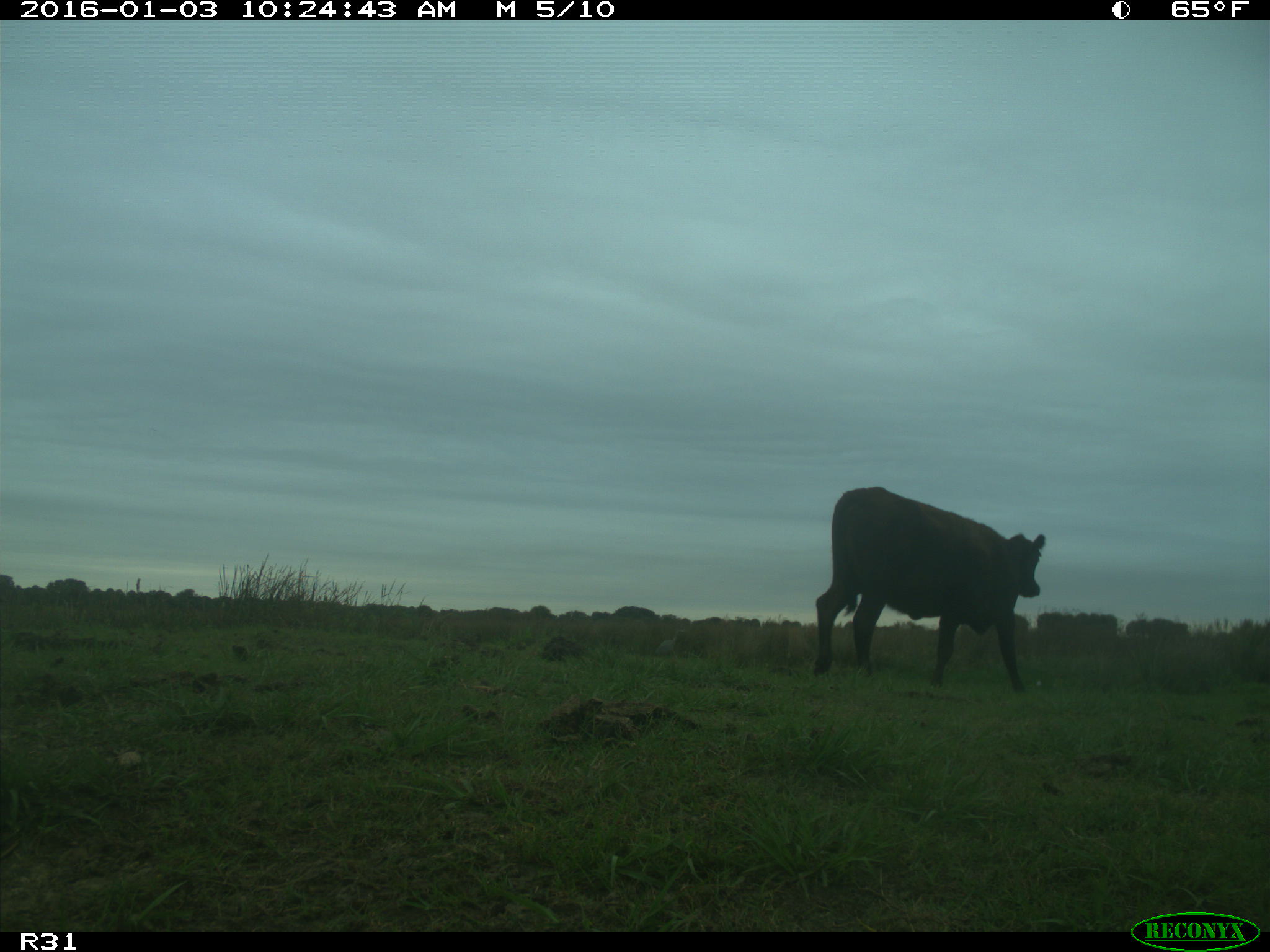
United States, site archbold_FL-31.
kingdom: Animalia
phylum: Chordata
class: Mammalia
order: Artiodactyla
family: Bovidae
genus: Bos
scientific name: Bos taurus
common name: domestic cow